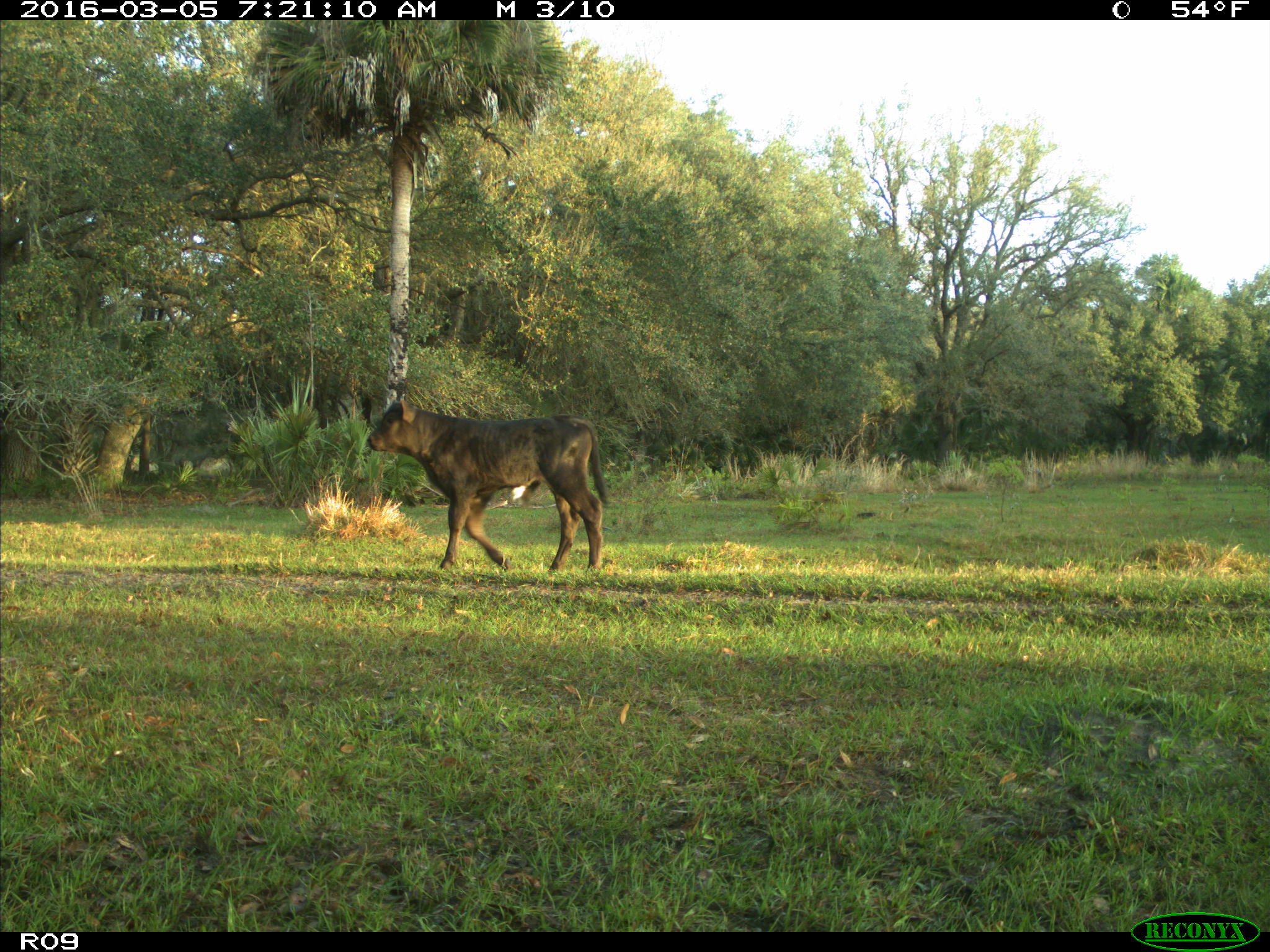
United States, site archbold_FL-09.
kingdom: Animalia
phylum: Chordata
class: Mammalia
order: Artiodactyla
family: Bovidae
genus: Bos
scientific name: Bos taurus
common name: domestic cow